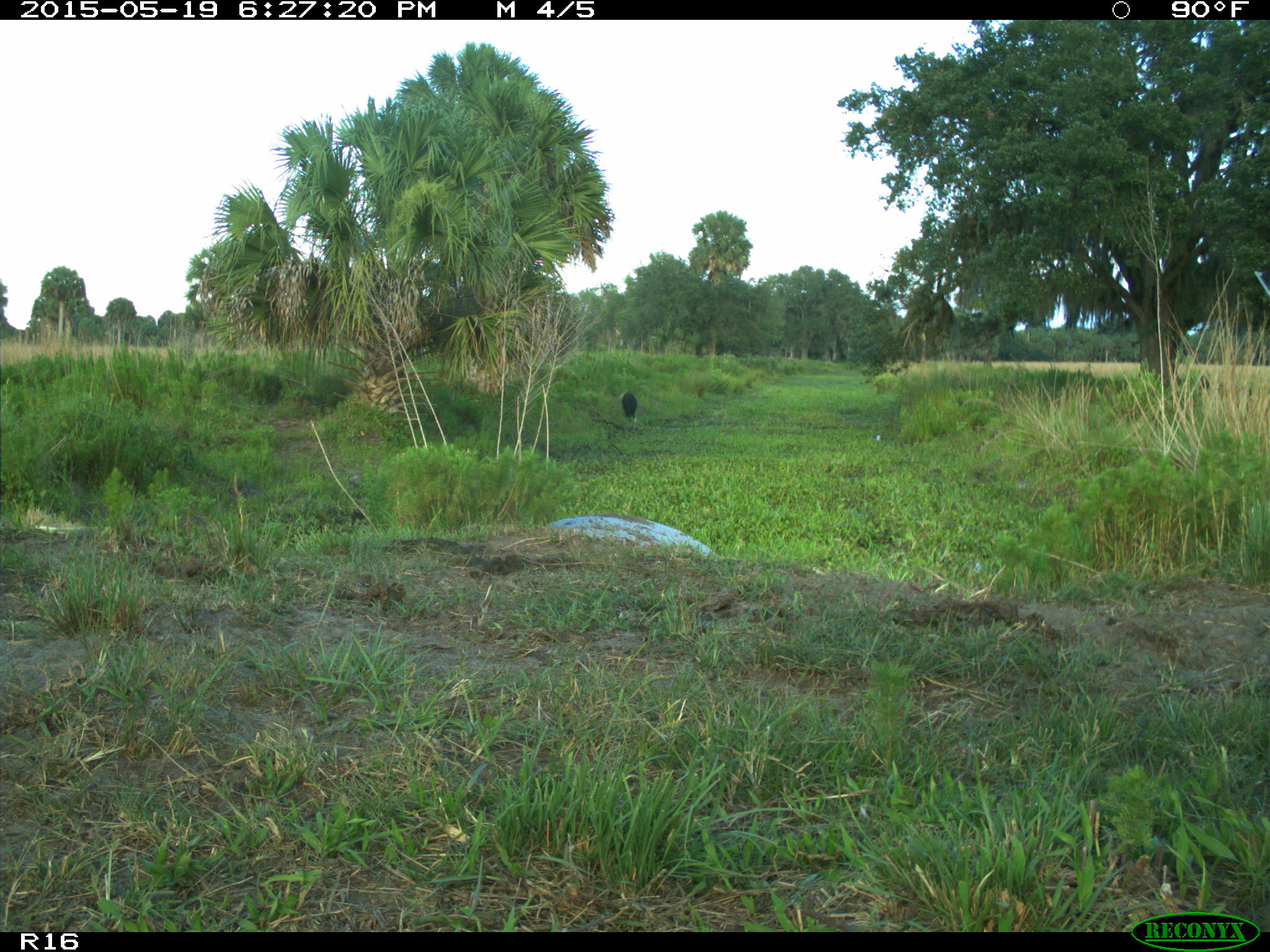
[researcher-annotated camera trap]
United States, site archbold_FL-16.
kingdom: Animalia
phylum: Chordata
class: Mammalia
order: Artiodactyla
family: Bovidae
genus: Bos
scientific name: Bos taurus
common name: domestic cow